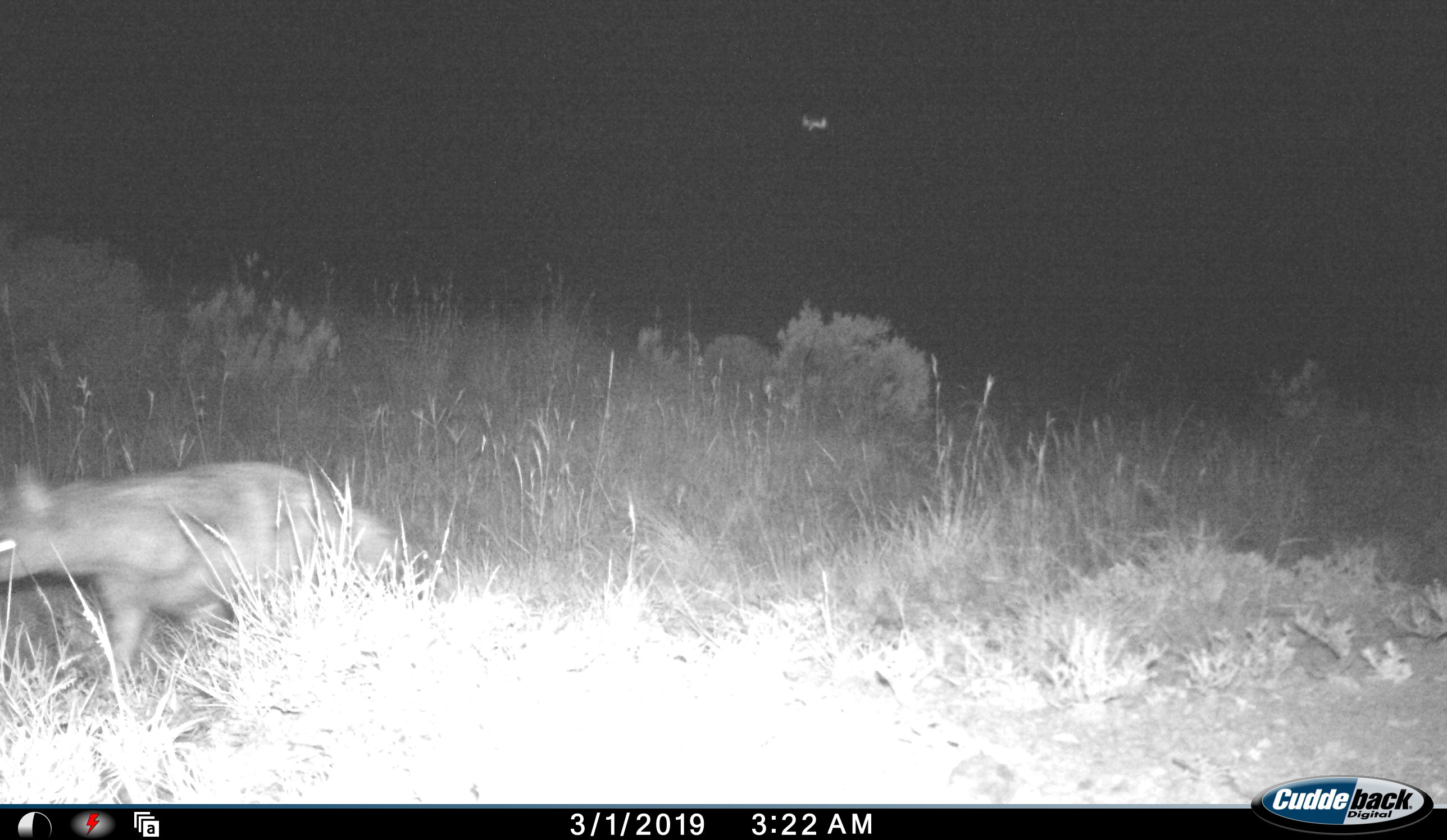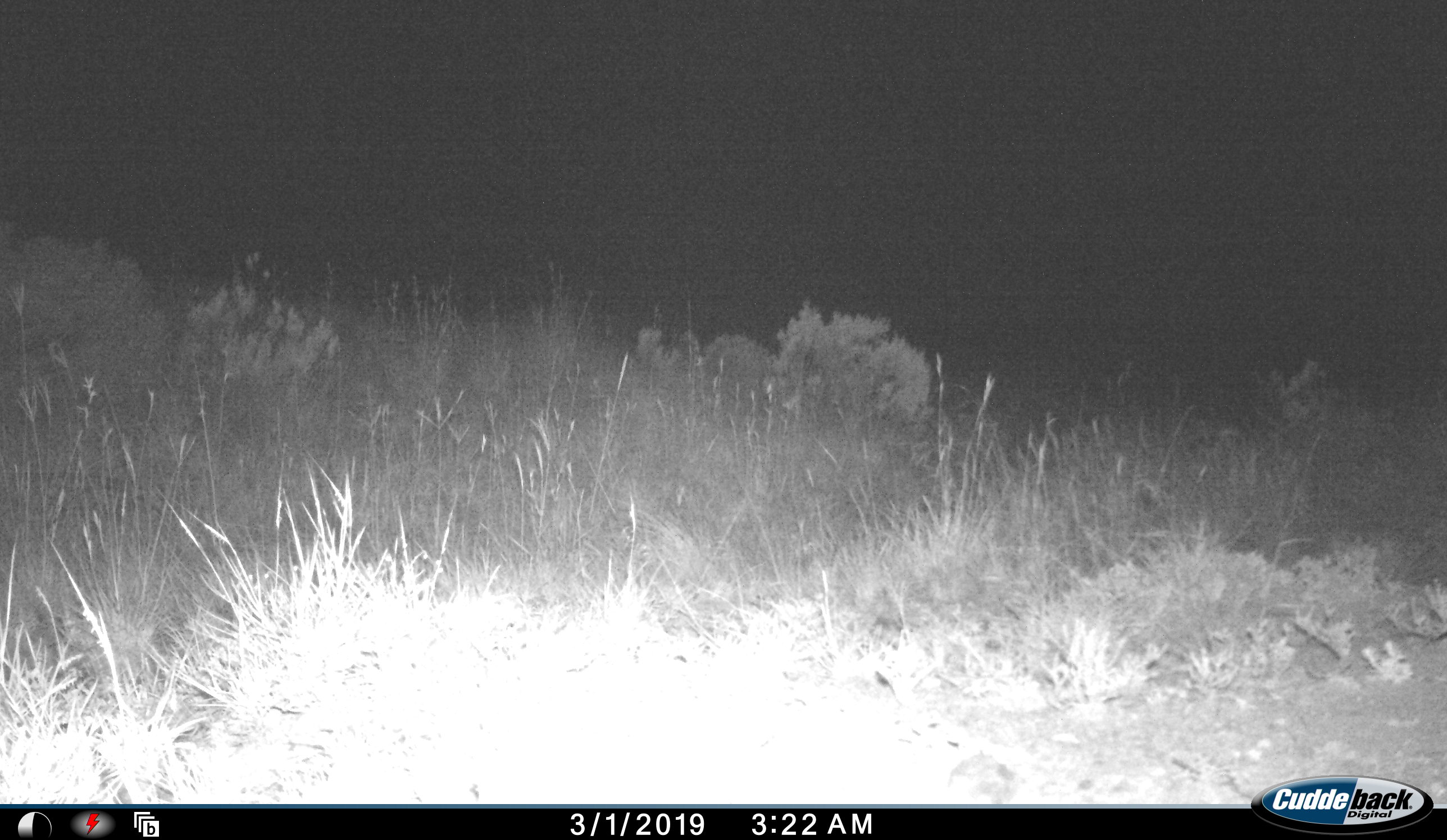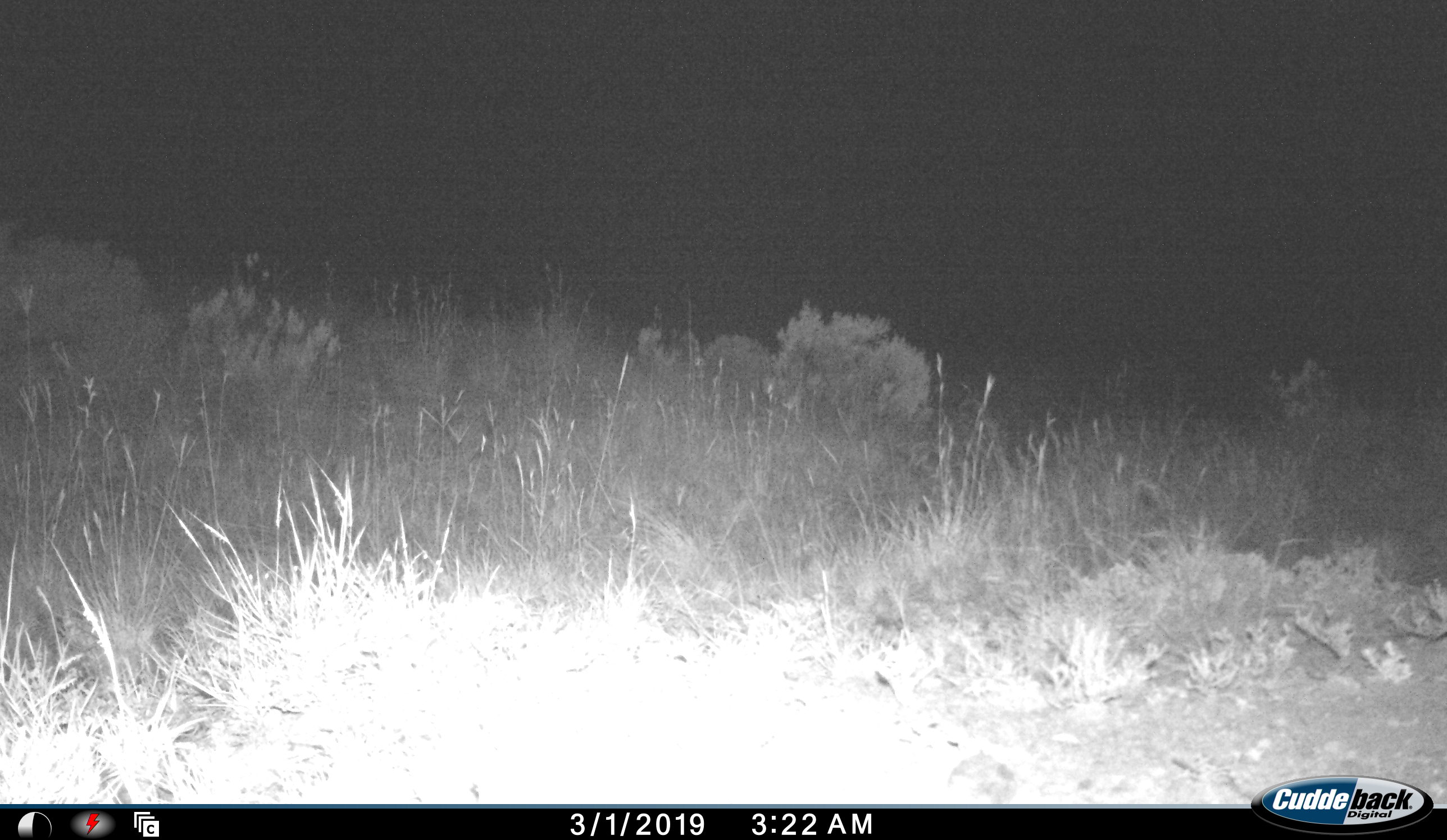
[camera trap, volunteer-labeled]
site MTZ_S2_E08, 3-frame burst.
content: unidentified animal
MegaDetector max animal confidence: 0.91